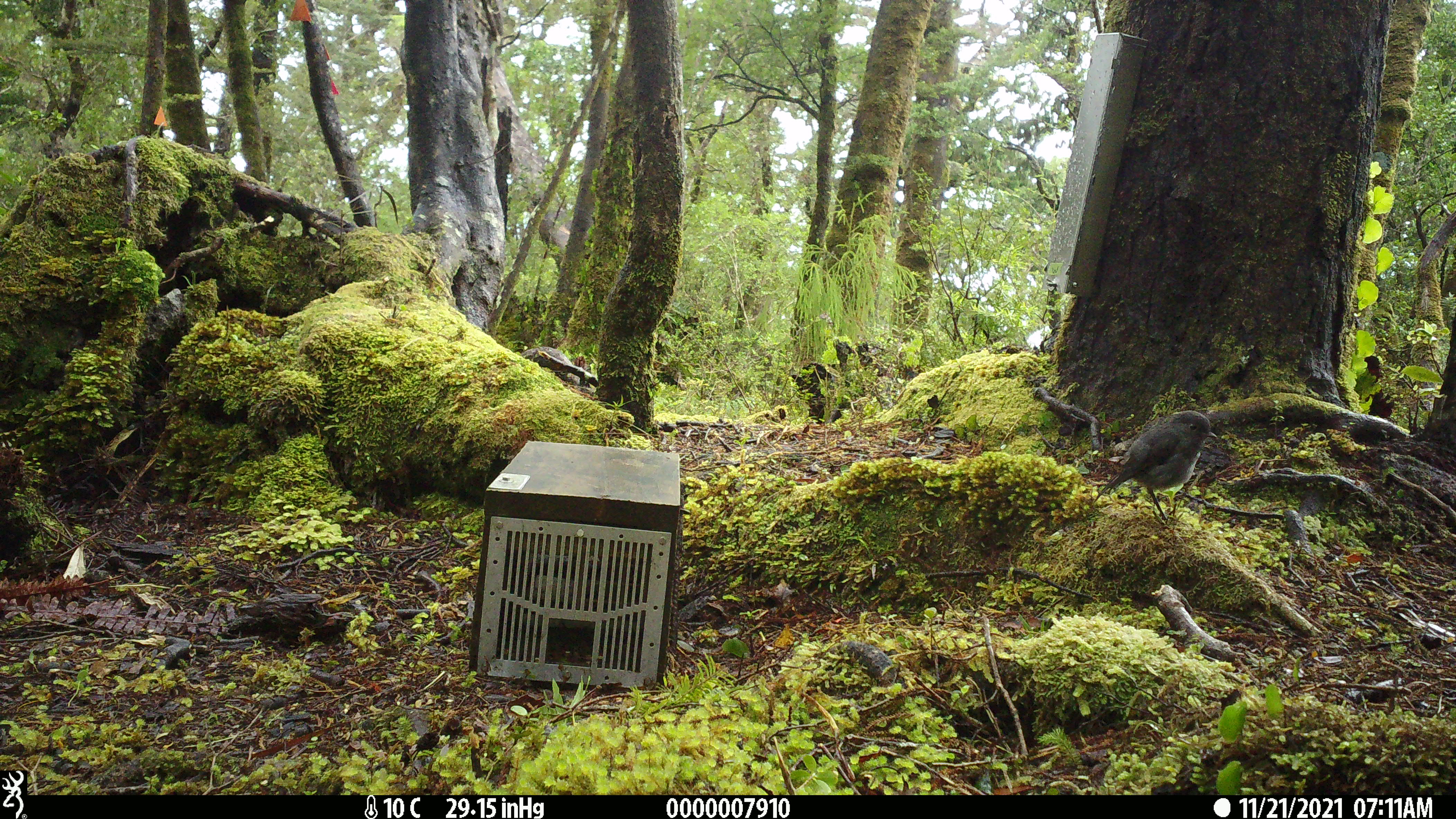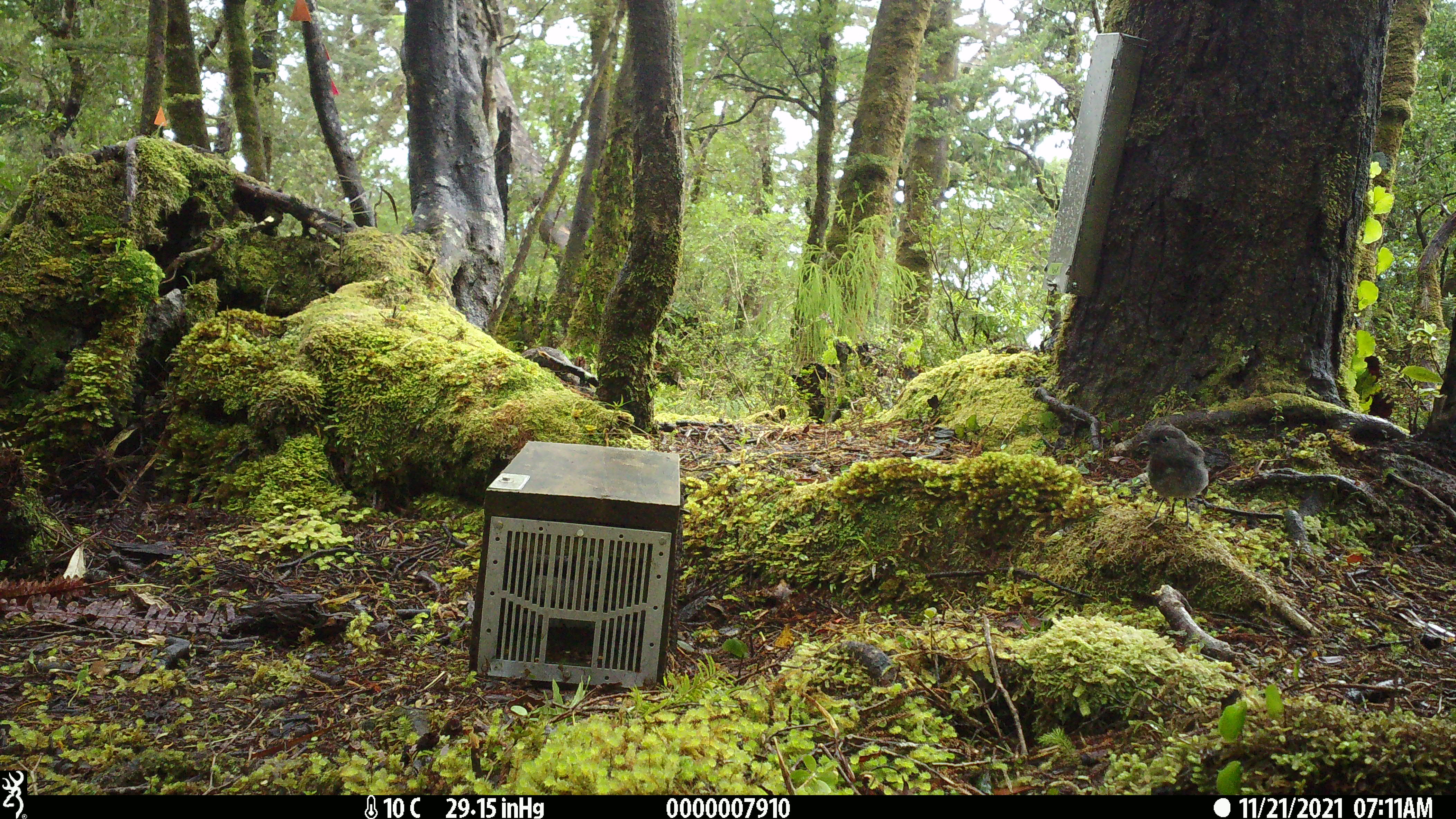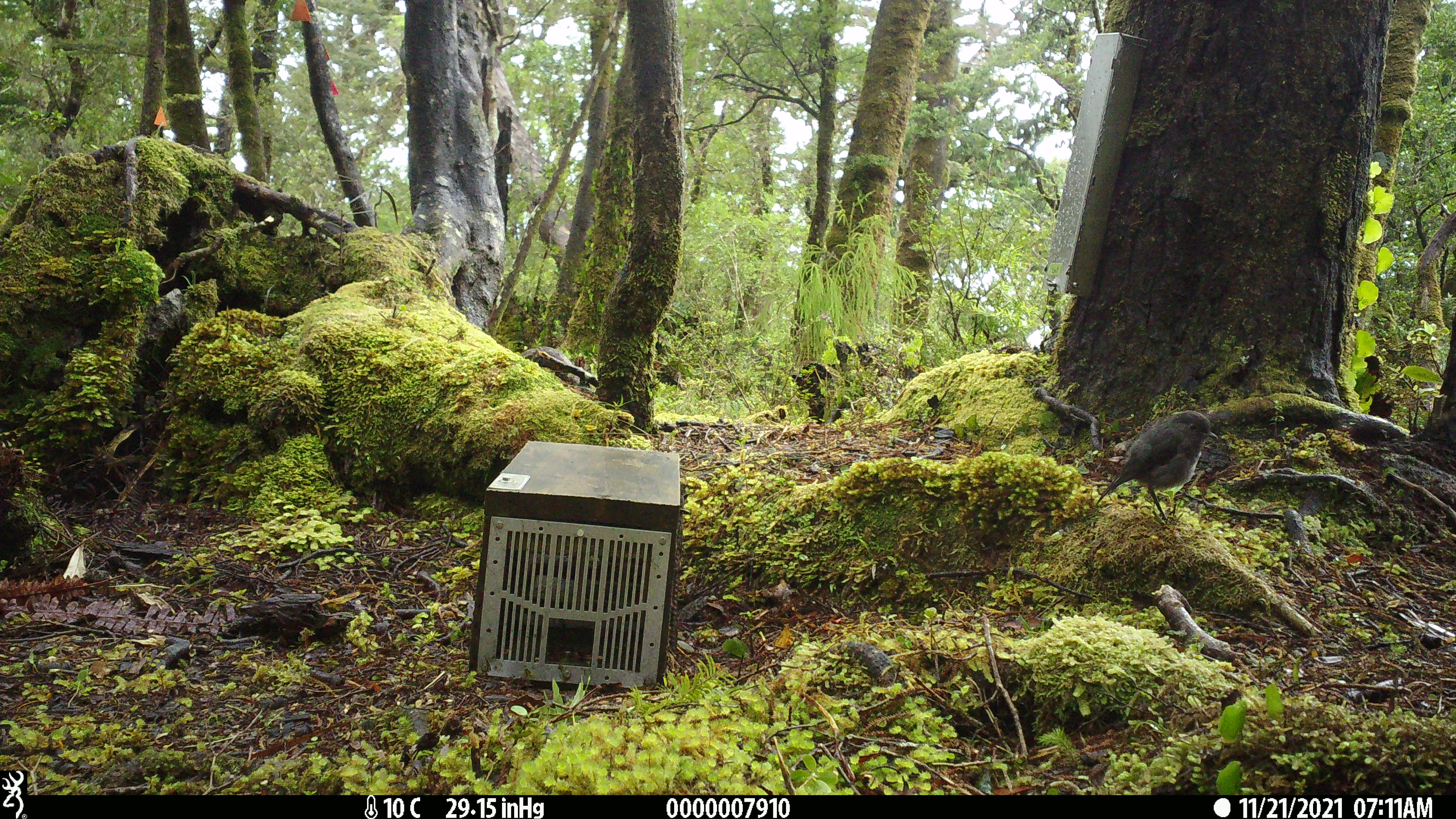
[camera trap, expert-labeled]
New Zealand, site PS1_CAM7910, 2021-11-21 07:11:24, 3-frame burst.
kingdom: Animalia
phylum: Chordata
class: Aves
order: Passeriformes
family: Petroicidae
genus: Petroica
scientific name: Petroica australis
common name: new zealand robin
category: robin